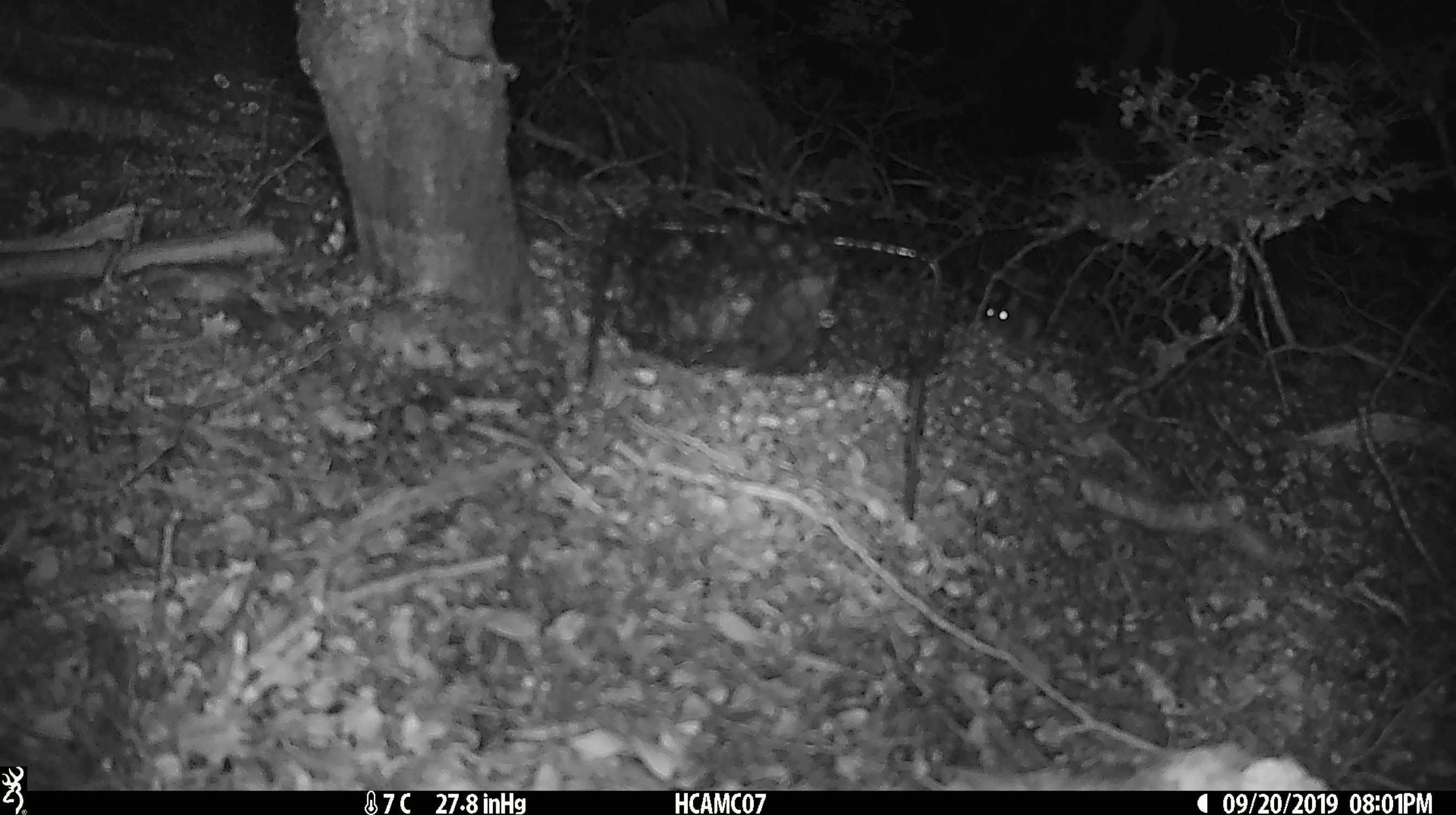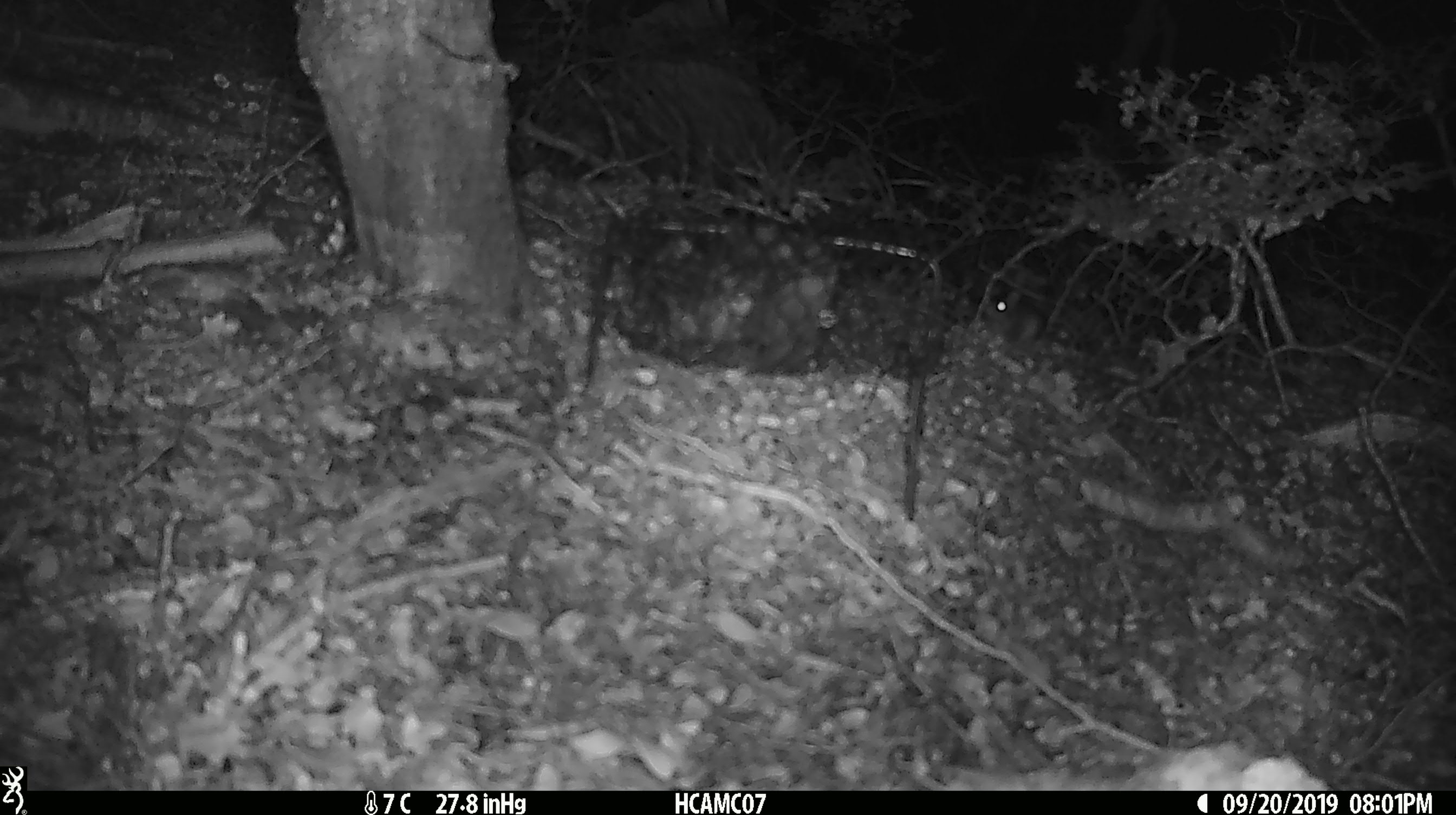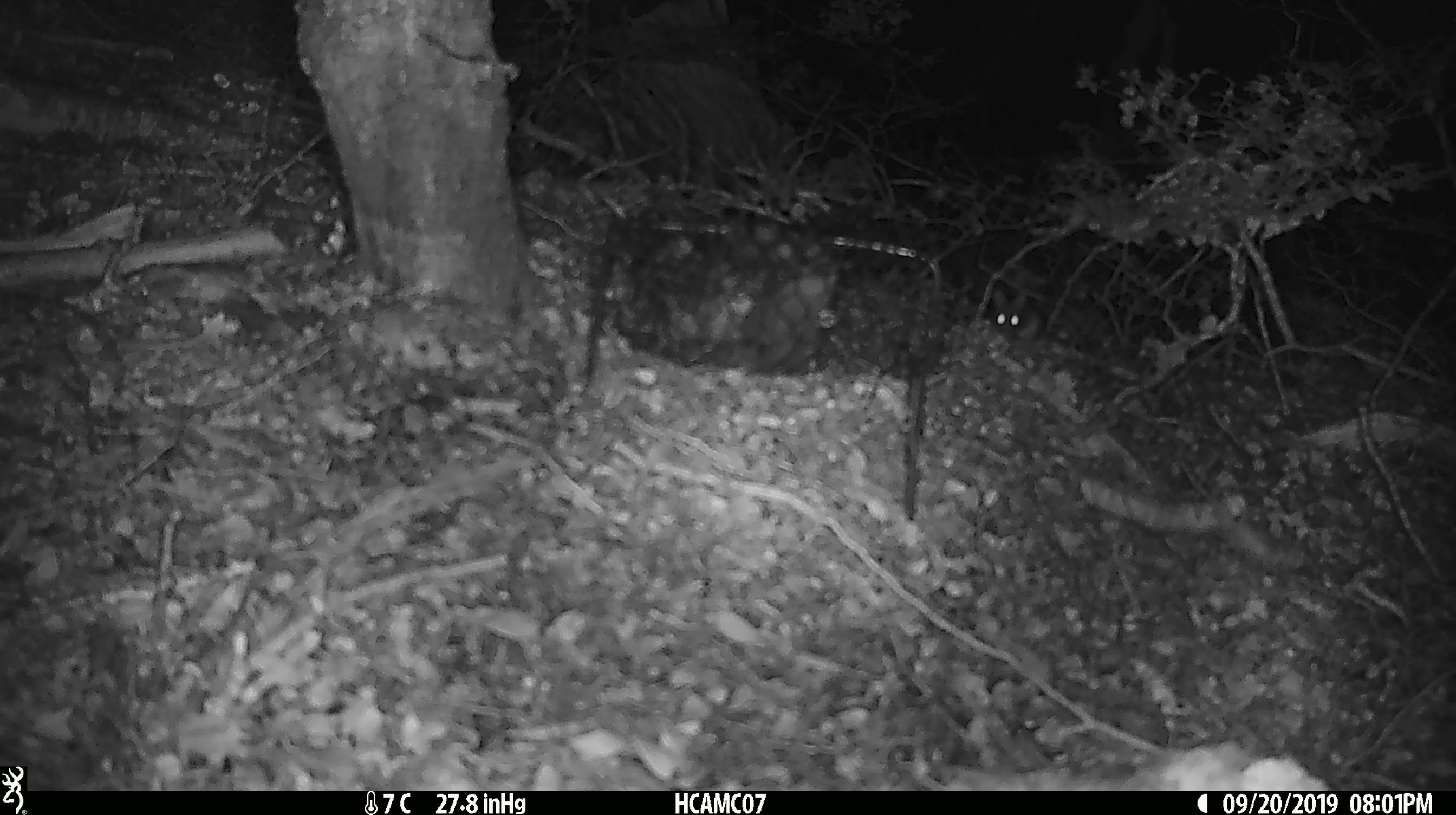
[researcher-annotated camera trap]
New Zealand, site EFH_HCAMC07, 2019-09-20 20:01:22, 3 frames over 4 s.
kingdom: Animalia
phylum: Chordata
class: Mammalia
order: Rodentia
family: Muridae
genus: Mus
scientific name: Mus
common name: mouse